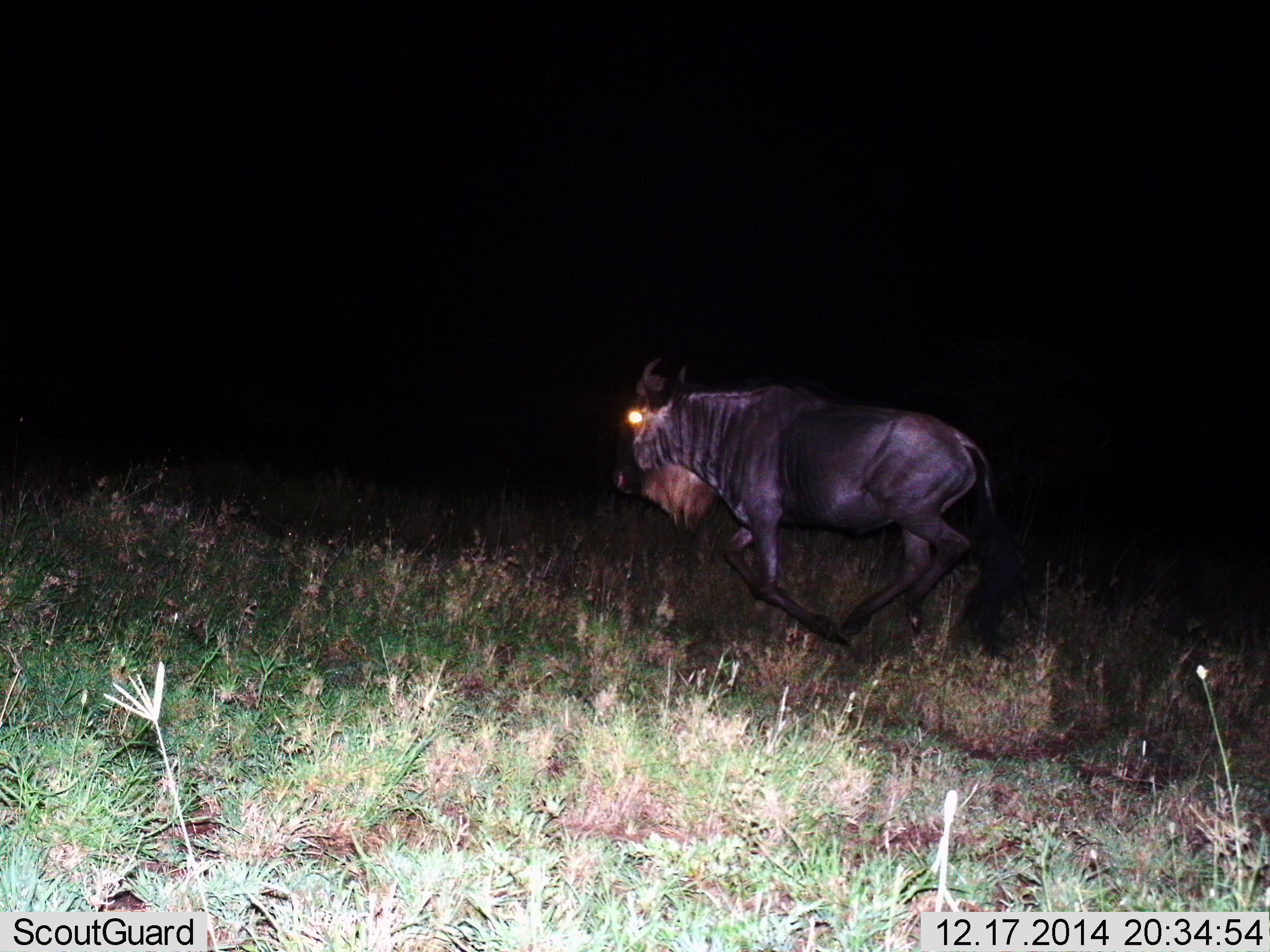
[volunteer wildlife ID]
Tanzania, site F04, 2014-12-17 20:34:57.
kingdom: Animalia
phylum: Chordata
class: Mammalia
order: Artiodactyla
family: Bovidae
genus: Connochaetes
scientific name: Connochaetes taurinus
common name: blue wildebeest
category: wildebeest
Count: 1.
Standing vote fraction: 20%.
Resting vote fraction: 0%.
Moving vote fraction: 80%.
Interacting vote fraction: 0%.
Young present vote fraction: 0%.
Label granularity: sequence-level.